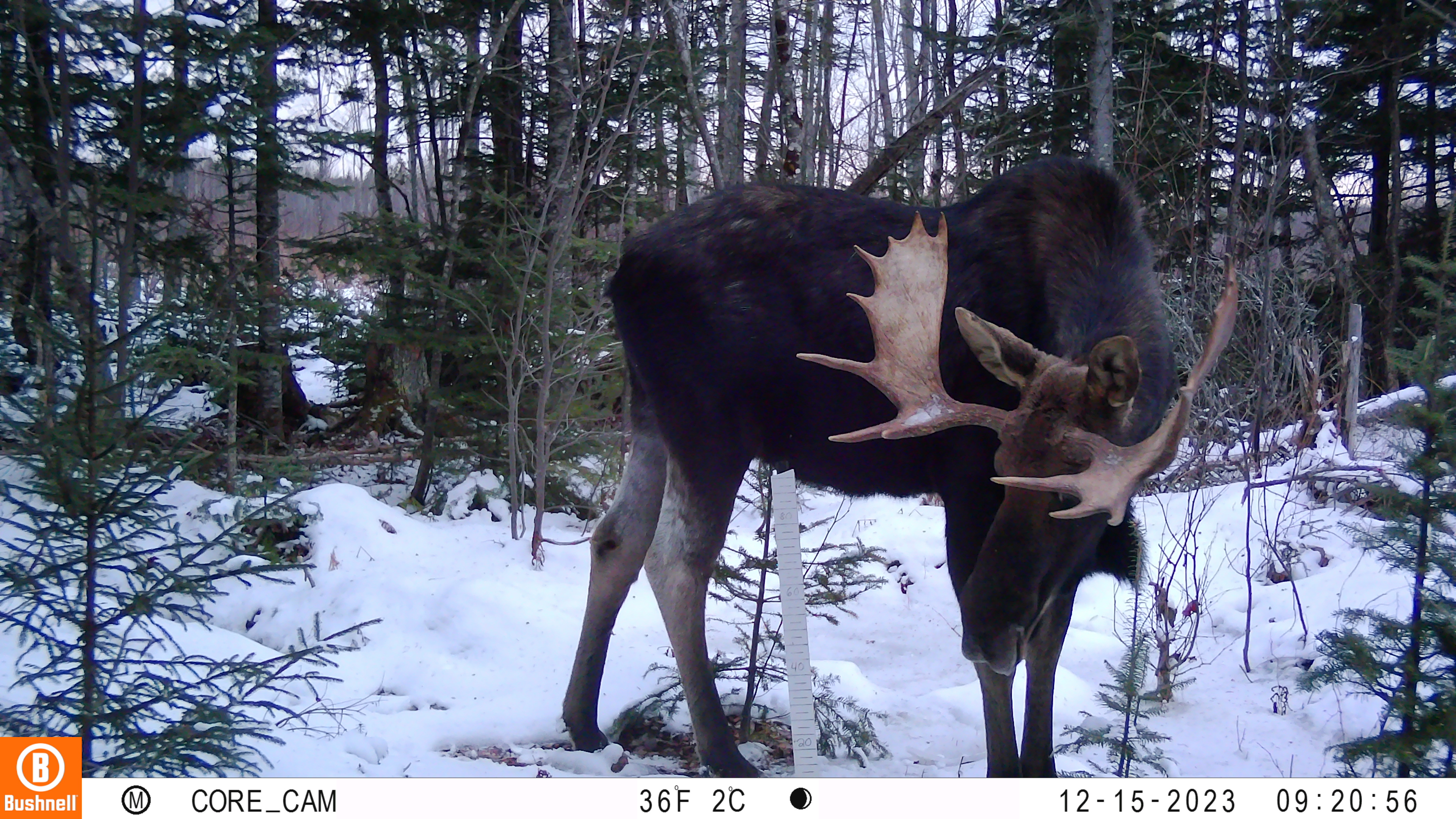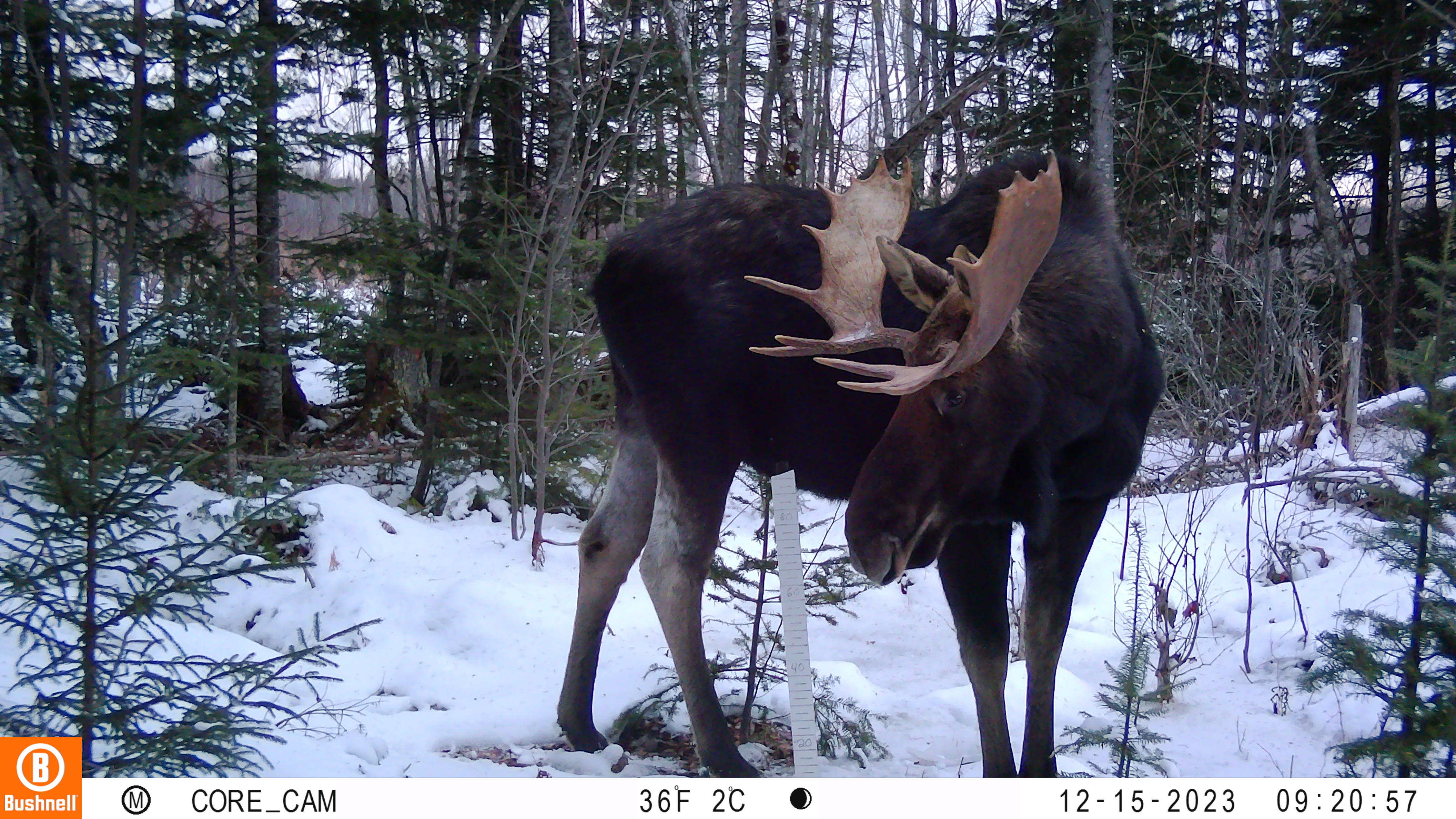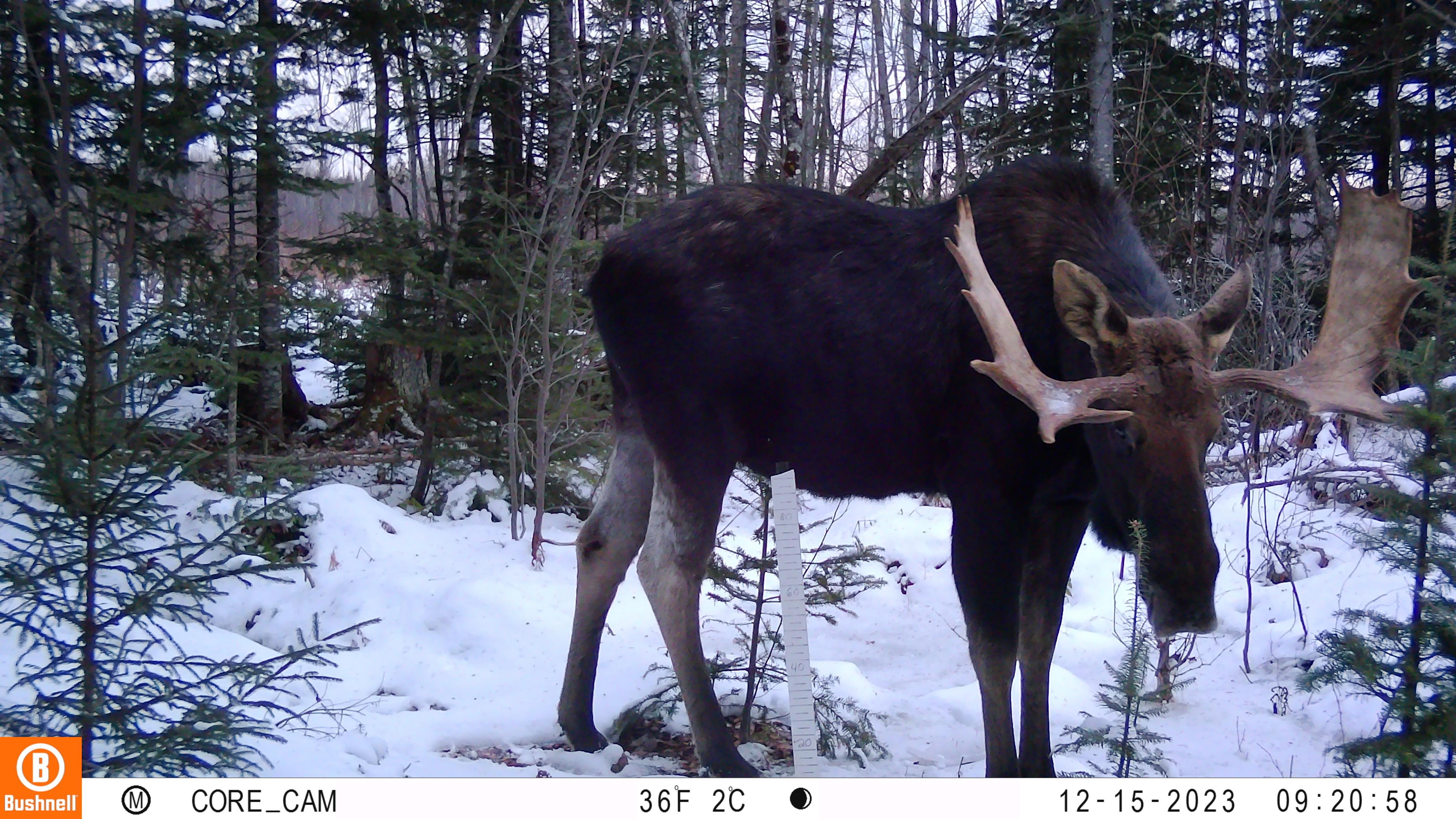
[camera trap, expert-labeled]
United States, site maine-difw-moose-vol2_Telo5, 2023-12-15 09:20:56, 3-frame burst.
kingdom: Animalia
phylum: Chordata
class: Mammalia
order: Artiodactyla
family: Cervidae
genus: Alces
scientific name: Alces alces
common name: moose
Moose (Alces alces).